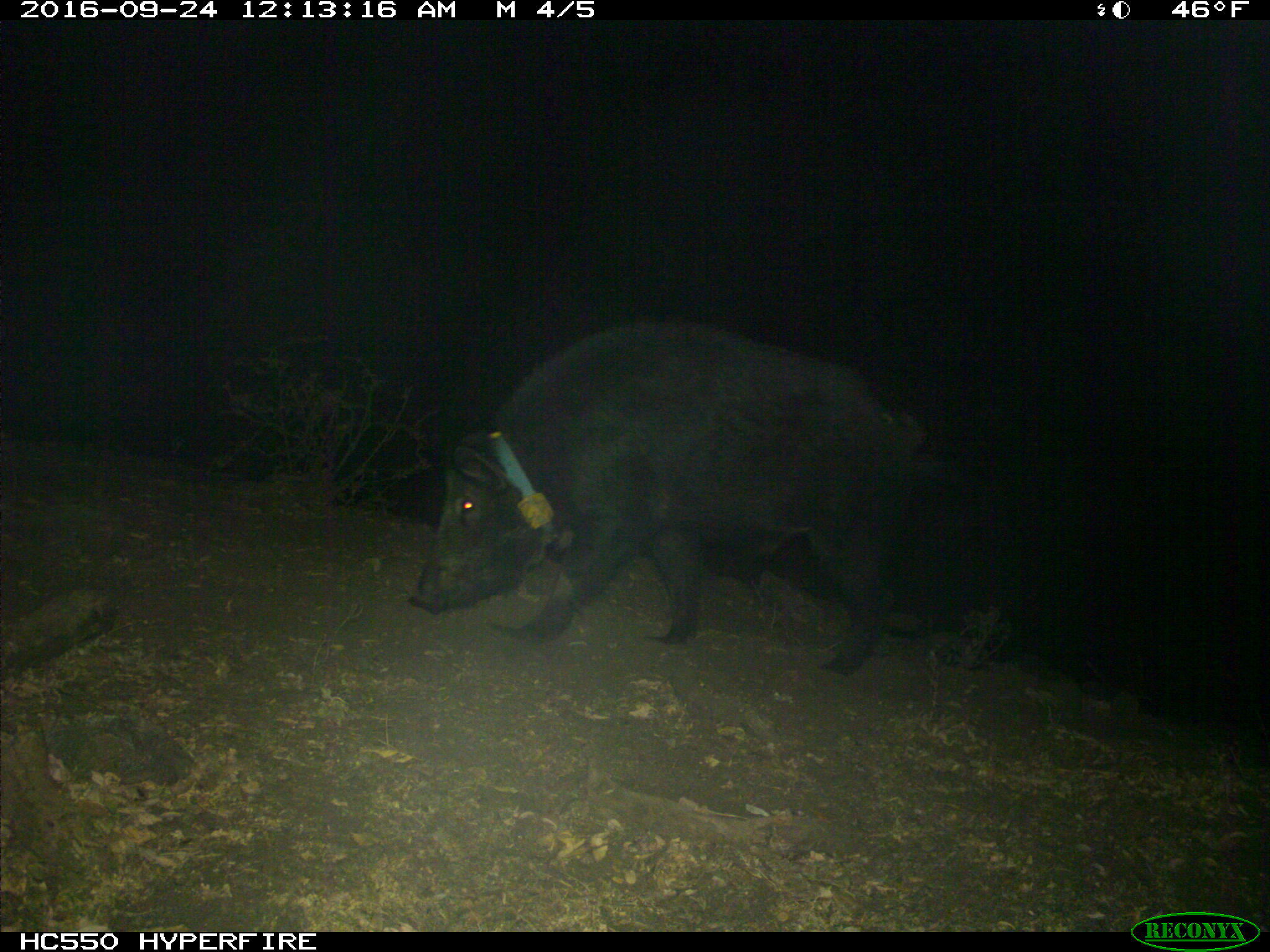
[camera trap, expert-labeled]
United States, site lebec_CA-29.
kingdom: Animalia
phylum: Chordata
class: Mammalia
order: Artiodactyla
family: Suidae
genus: Sus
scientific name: Sus scrofa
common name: wild boar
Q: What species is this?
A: Sus scrofa (wild boar).